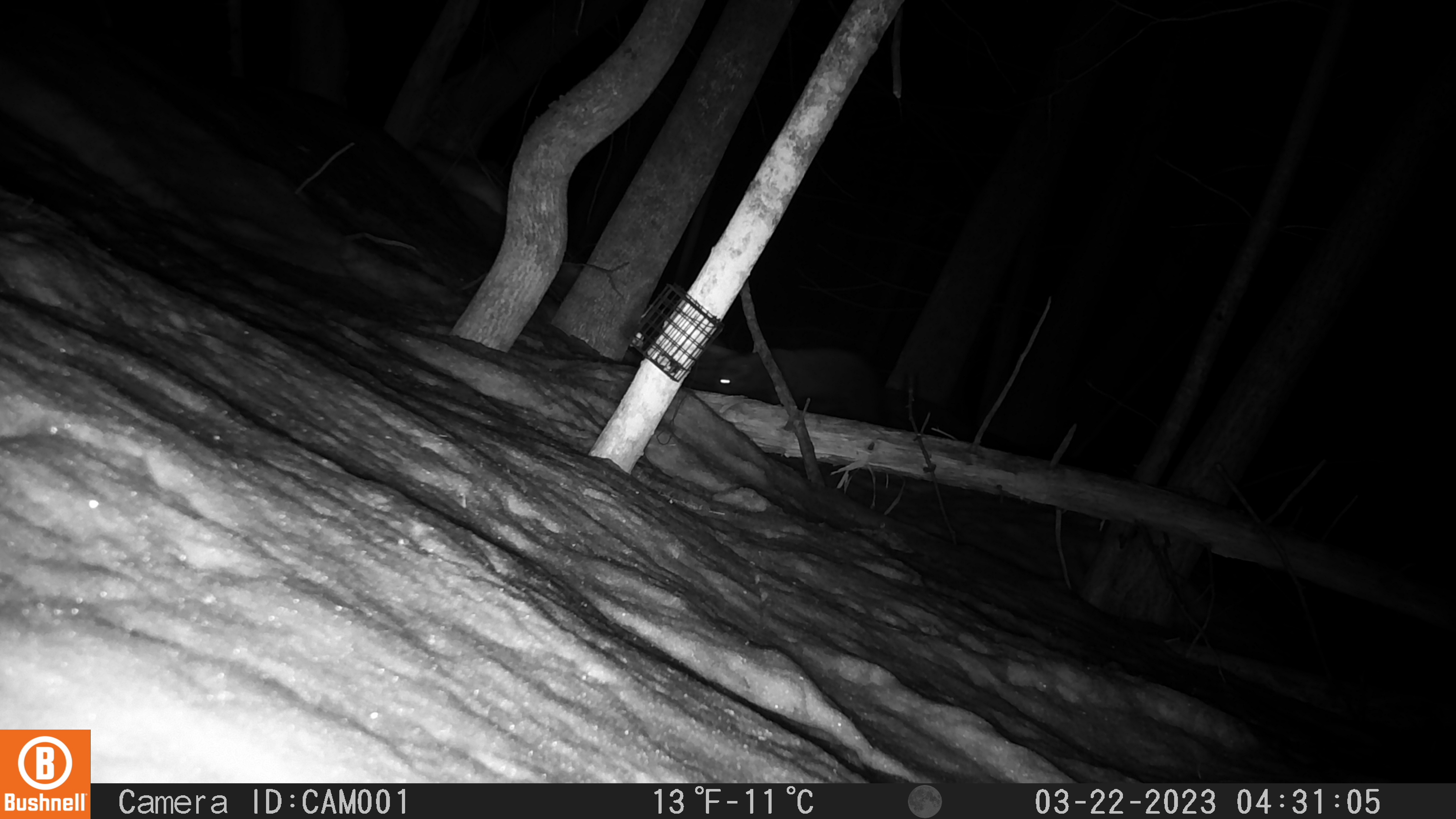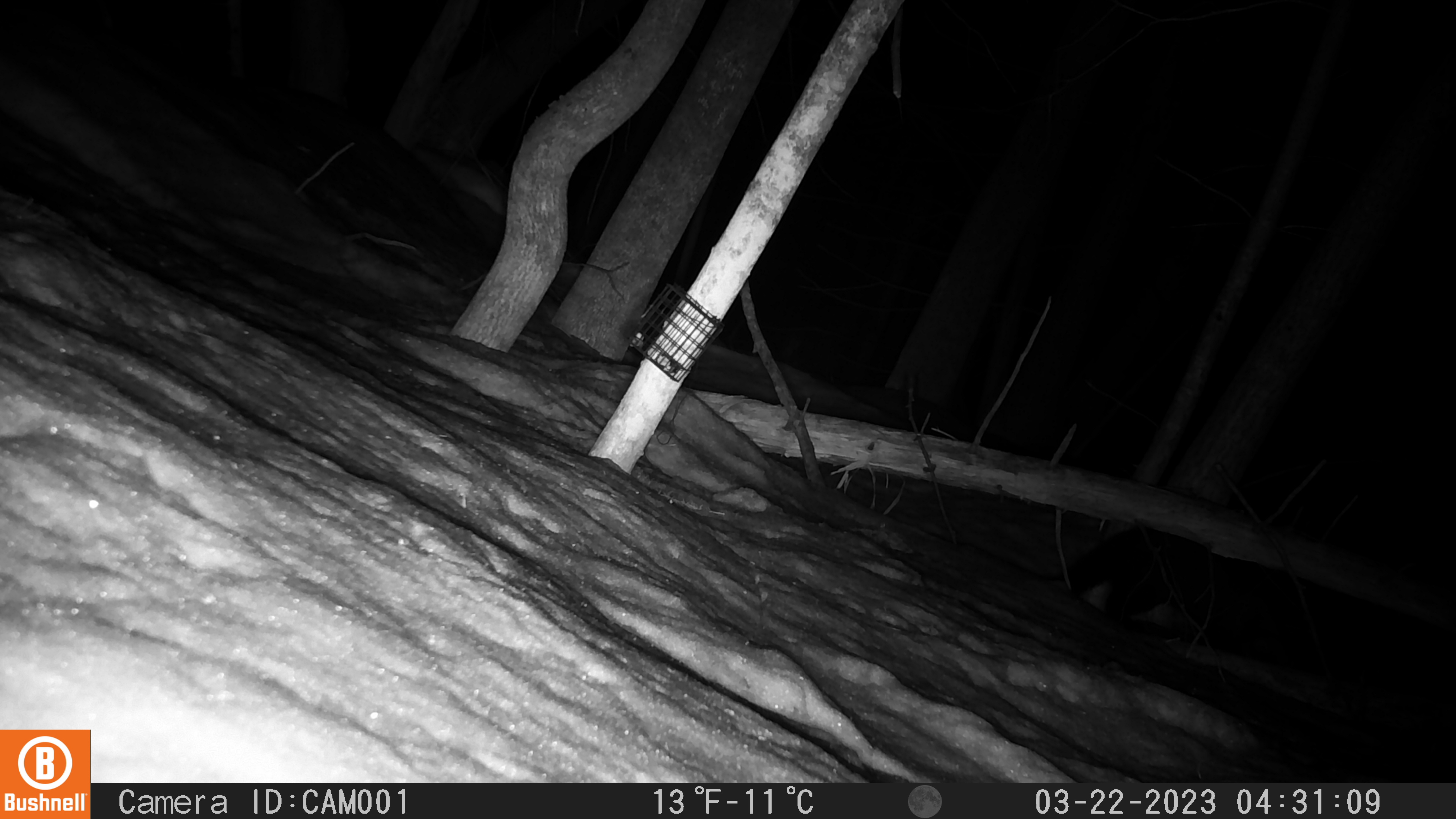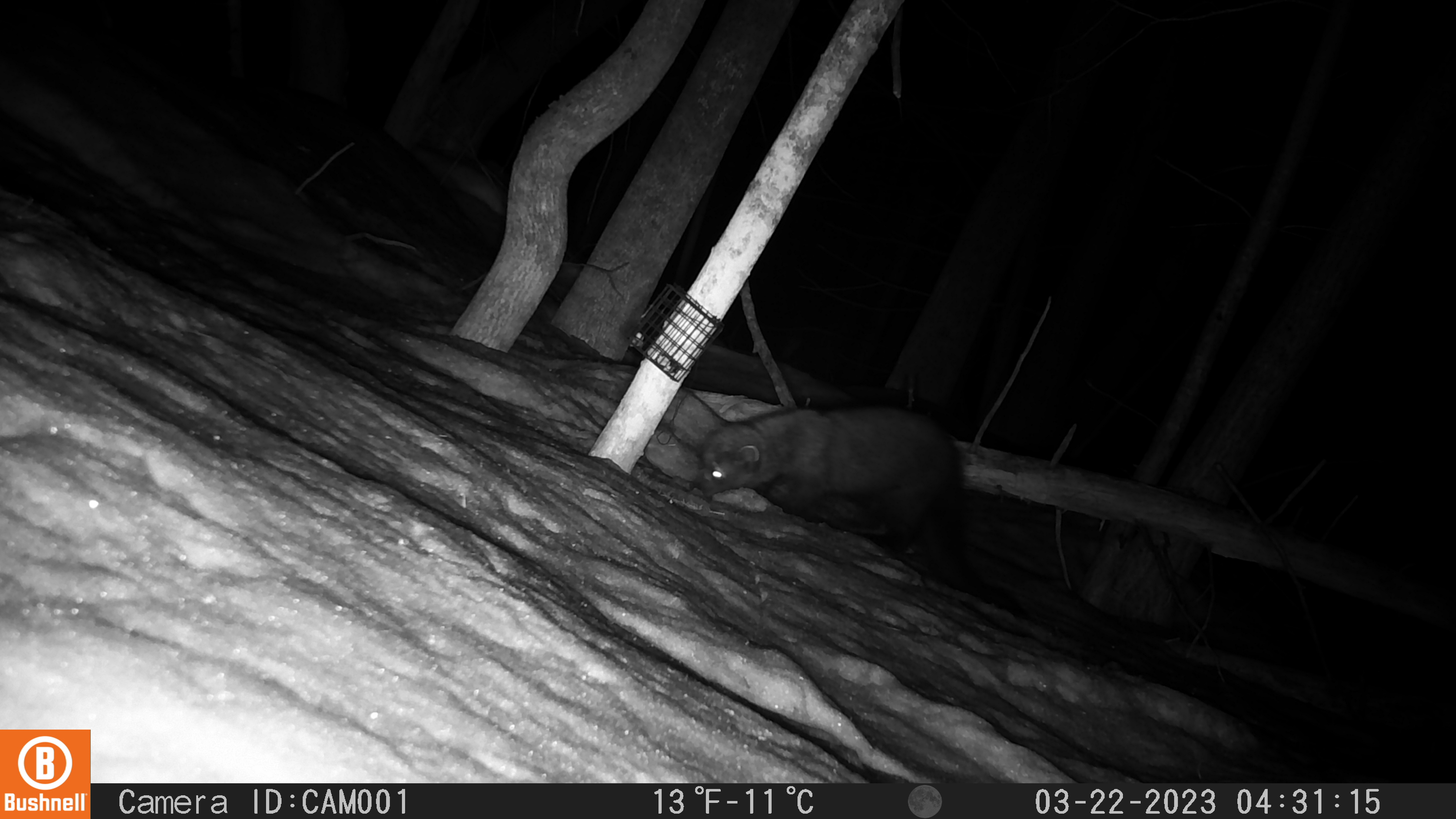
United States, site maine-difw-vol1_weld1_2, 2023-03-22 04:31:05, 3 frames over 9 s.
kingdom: Animalia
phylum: Chordata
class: Mammalia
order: Carnivora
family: Mustelidae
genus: Pekania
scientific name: Pekania pennanti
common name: fisher